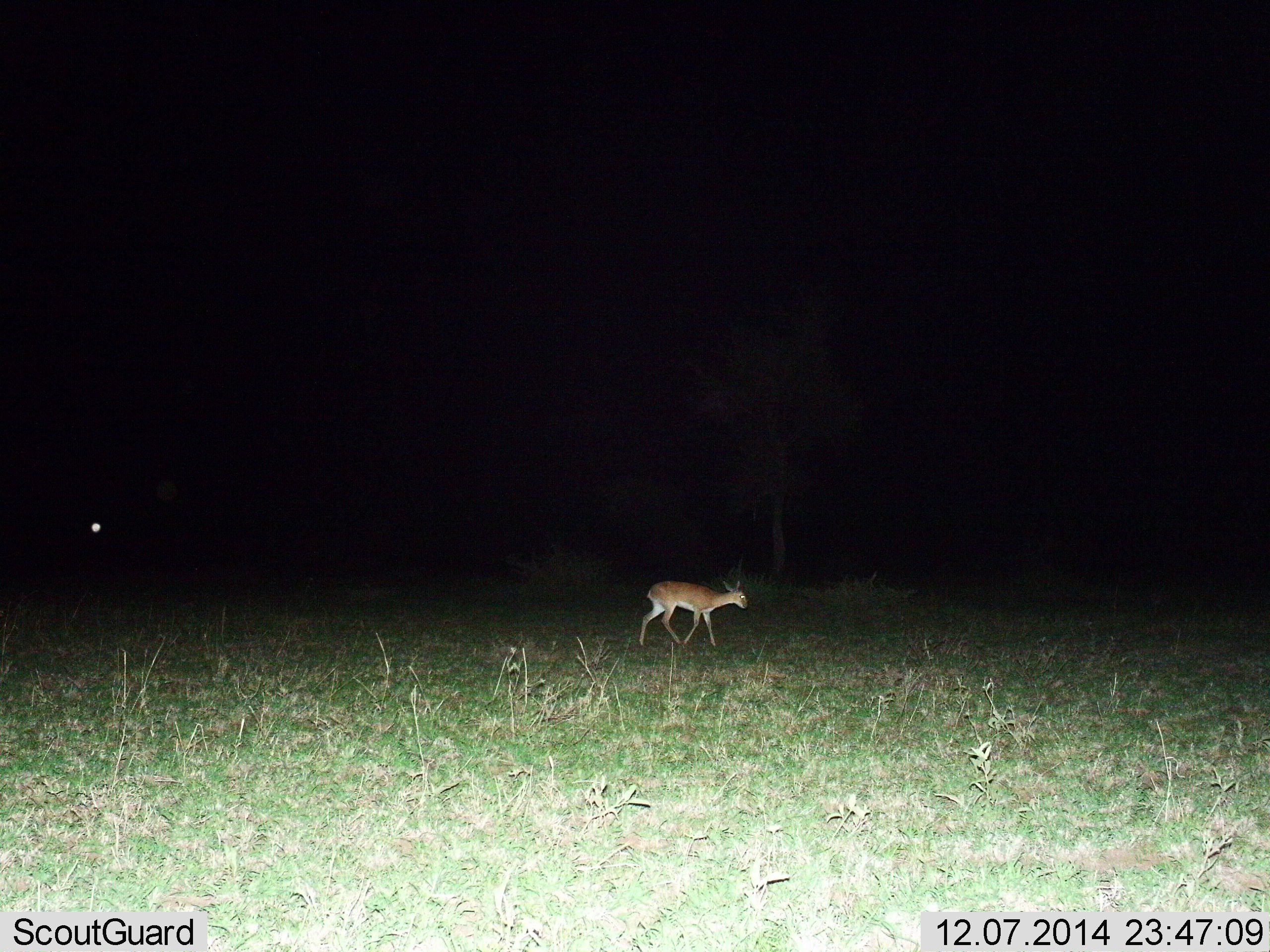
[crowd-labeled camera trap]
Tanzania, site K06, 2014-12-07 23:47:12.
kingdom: Animalia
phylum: Chordata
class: Mammalia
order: Artiodactyla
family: Bovidae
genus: Nanger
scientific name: Nanger granti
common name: grant's gazelle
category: gazellegrants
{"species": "gazellegrants (grant's gazelle) (Nanger granti)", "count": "1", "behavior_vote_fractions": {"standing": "12%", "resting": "0%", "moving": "88%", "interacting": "0%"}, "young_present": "0%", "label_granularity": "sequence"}